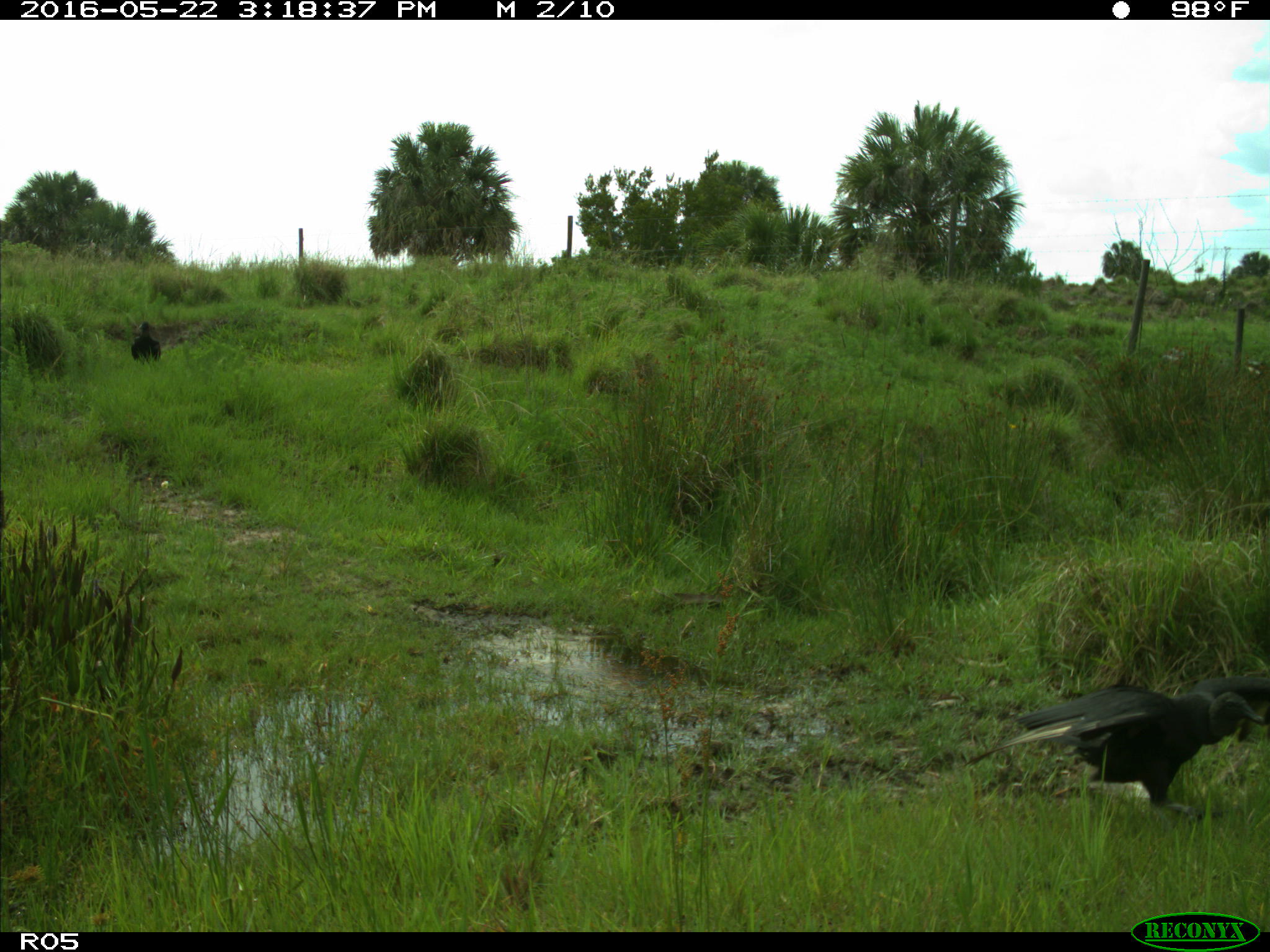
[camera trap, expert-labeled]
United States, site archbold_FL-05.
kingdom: Animalia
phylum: Chordata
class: Aves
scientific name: Aves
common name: birds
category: unidentified bird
Unidentified bird (birds) (Aves).